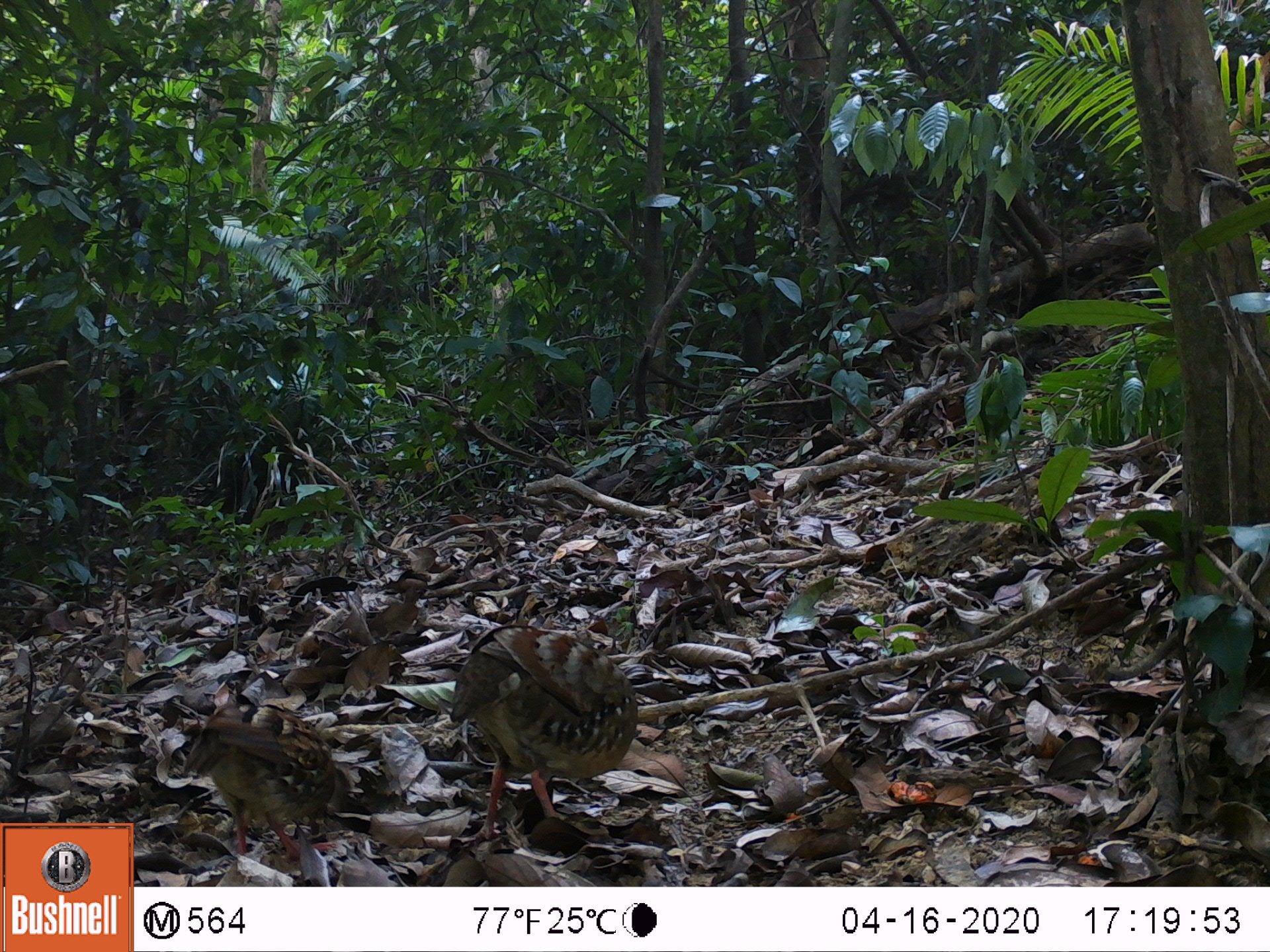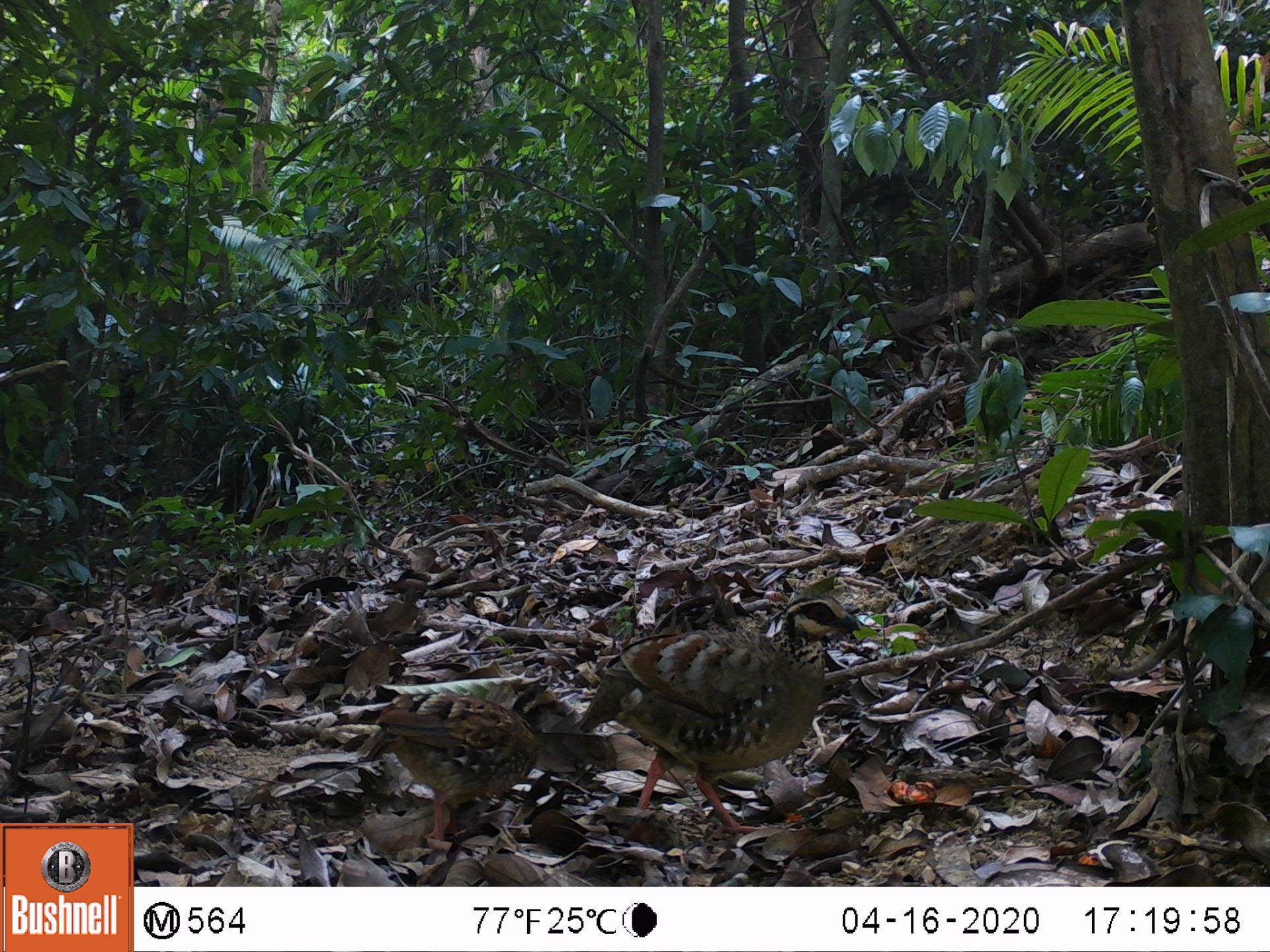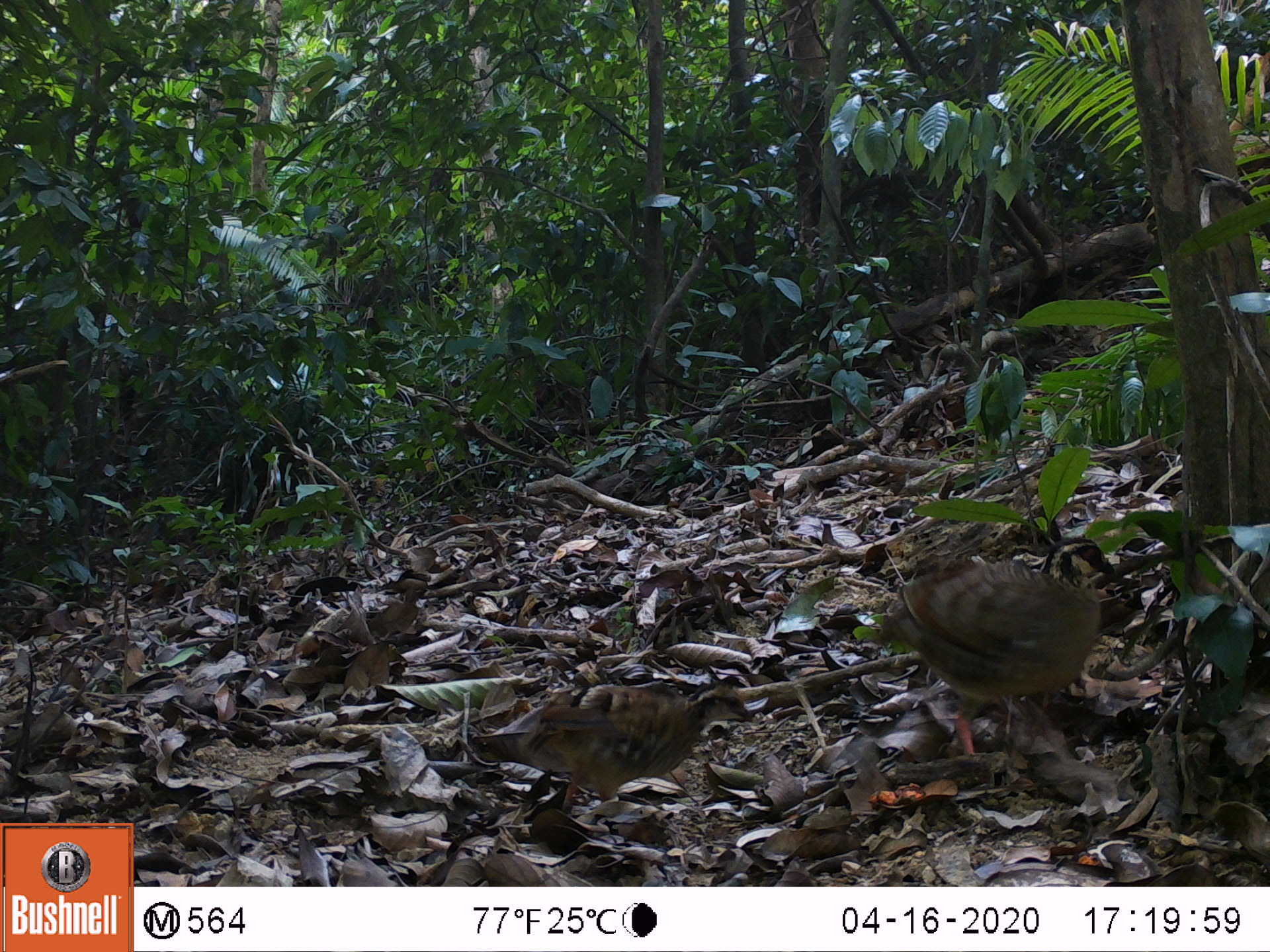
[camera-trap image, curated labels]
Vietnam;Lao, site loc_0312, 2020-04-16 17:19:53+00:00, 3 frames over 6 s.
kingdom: Animalia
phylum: Chordata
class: Aves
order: Galliformes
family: Phasianidae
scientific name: Phasianidae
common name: partridge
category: unidentified partridge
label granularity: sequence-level